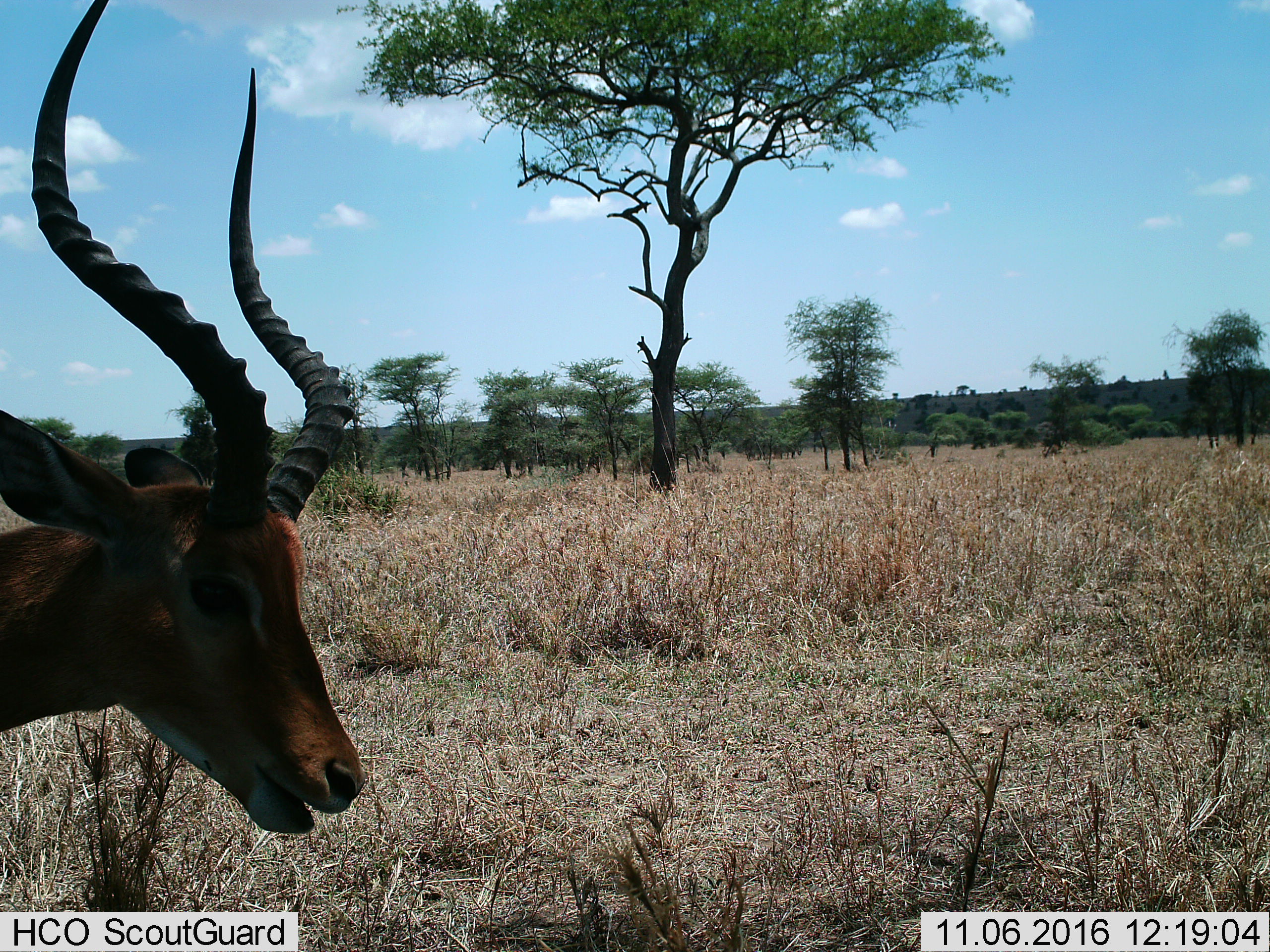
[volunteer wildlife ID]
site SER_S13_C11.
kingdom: Animalia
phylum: Chordata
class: Mammalia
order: Artiodactyla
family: Bovidae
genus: Aepyceros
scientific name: Aepyceros melampus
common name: impala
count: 1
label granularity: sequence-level